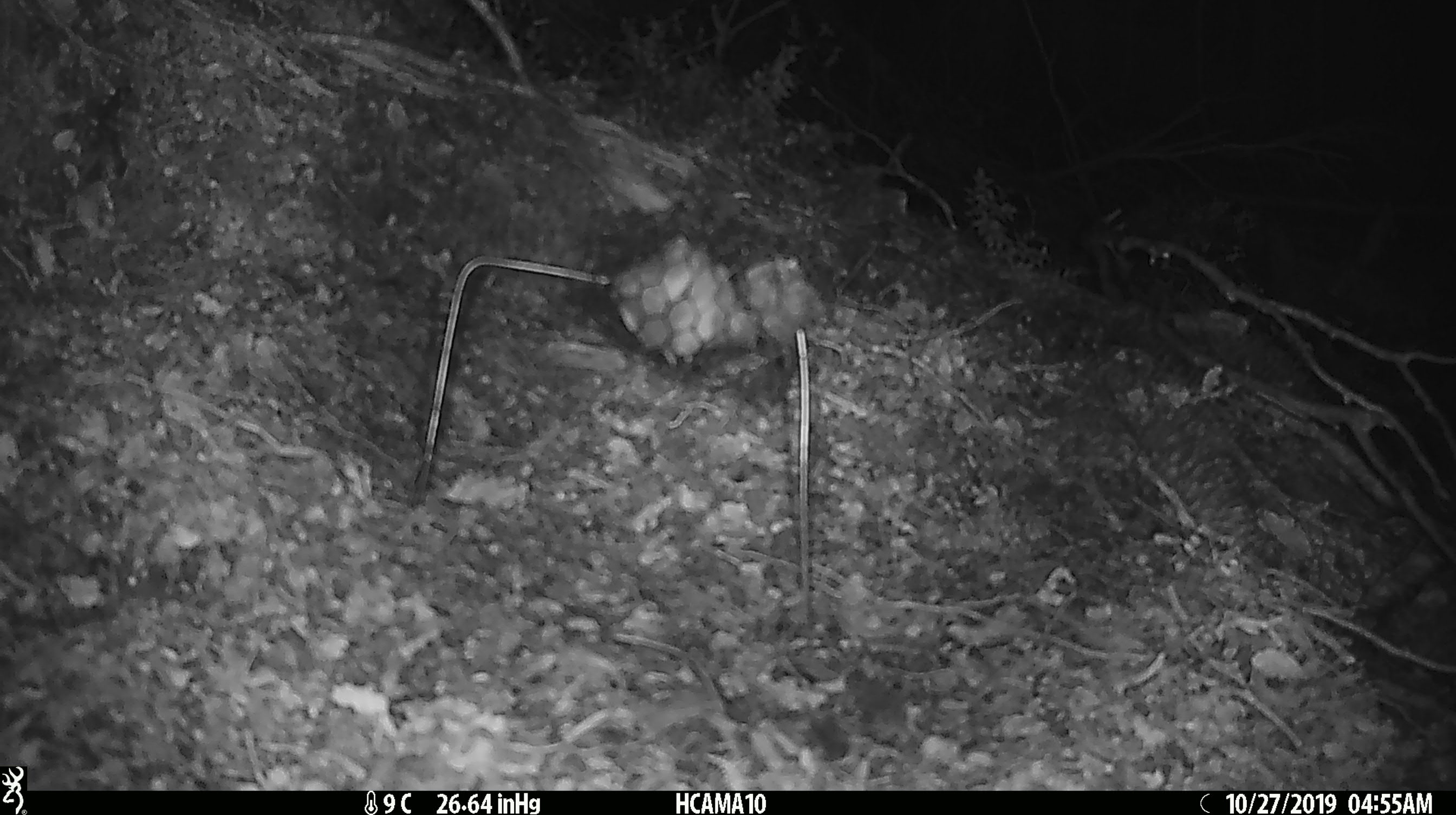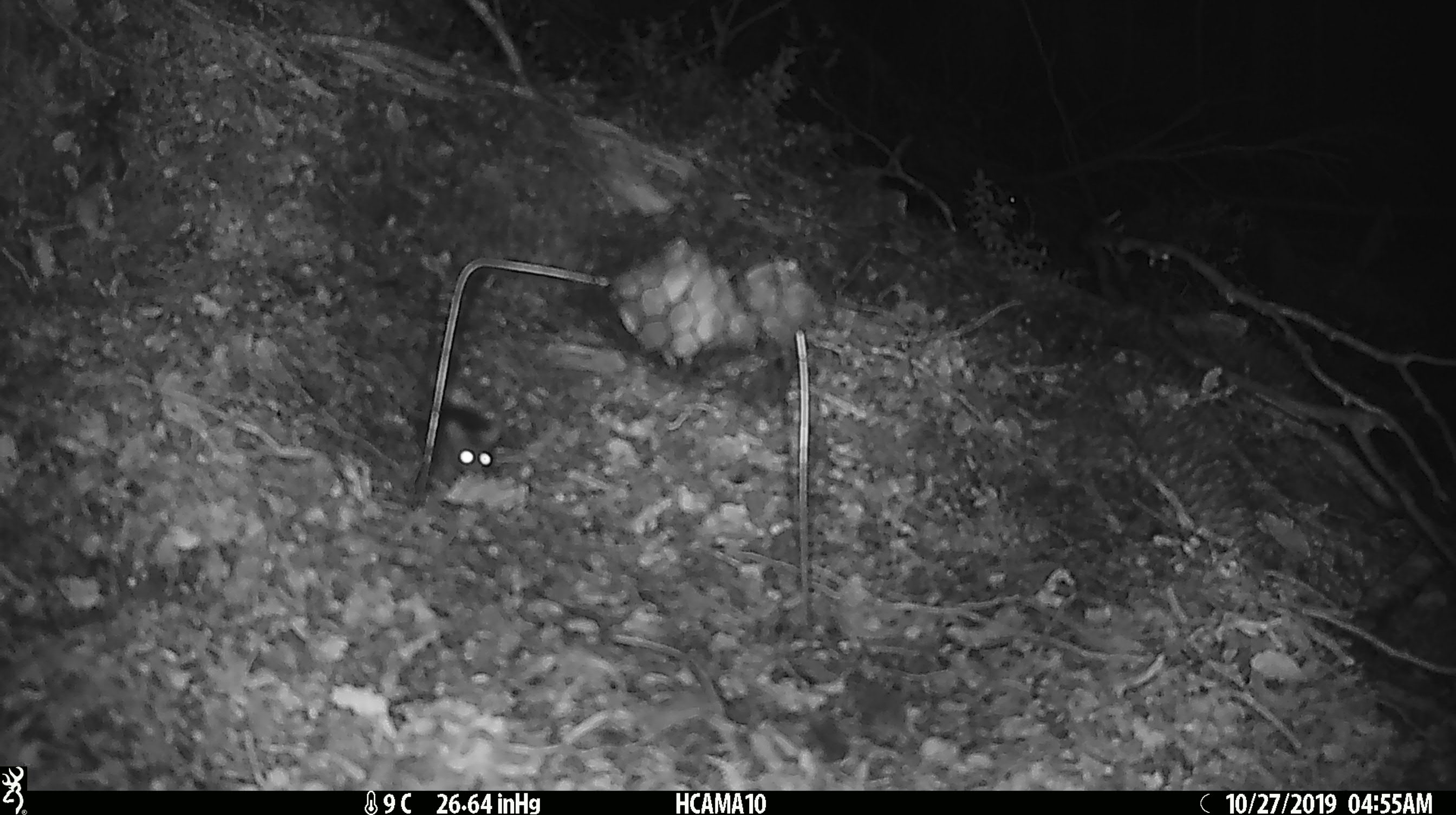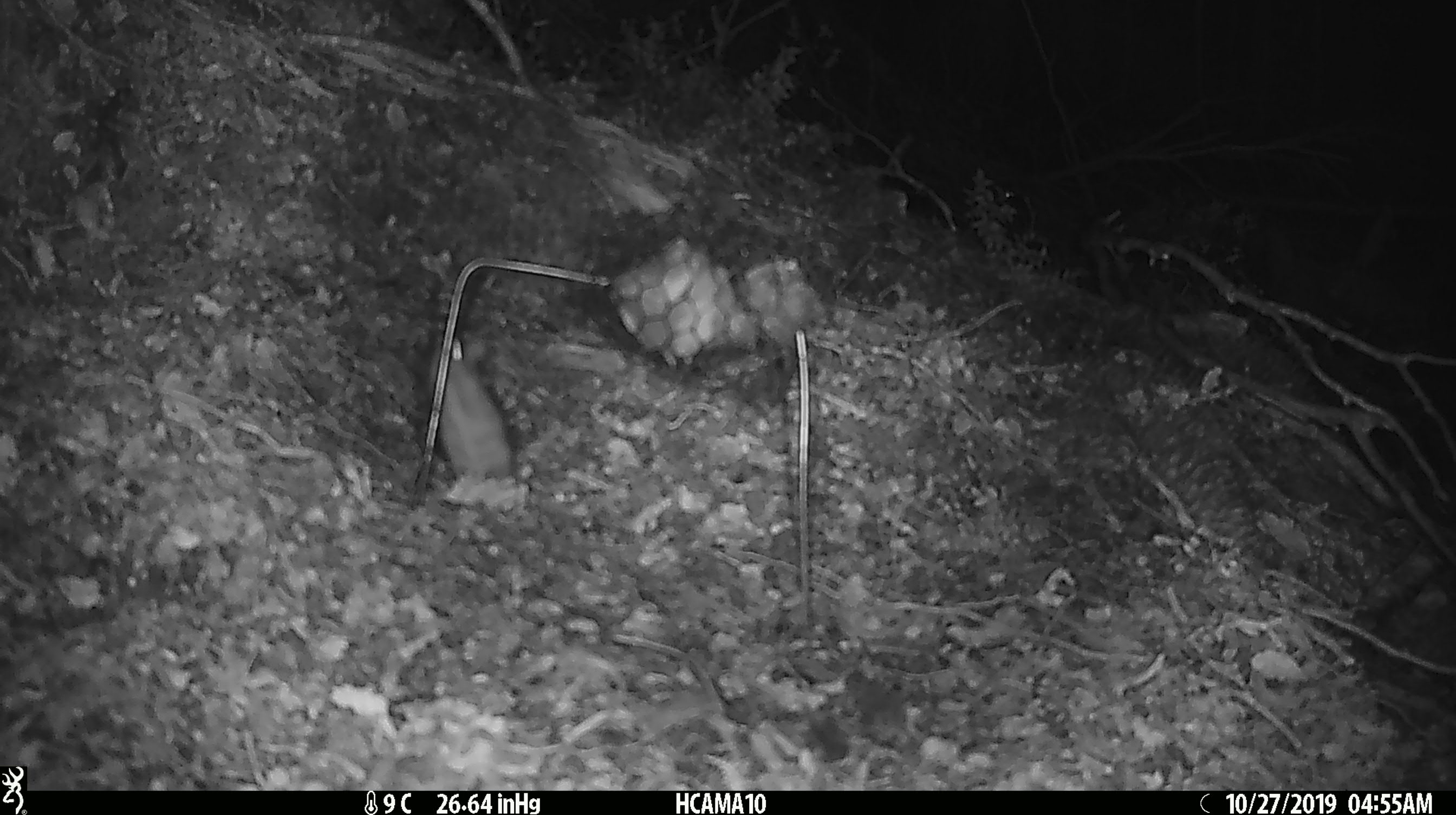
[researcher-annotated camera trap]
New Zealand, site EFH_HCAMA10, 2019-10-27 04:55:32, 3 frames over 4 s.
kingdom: Animalia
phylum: Chordata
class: Mammalia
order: Rodentia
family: Muridae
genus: Mus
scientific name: Mus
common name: mouse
Mouse (Mus).